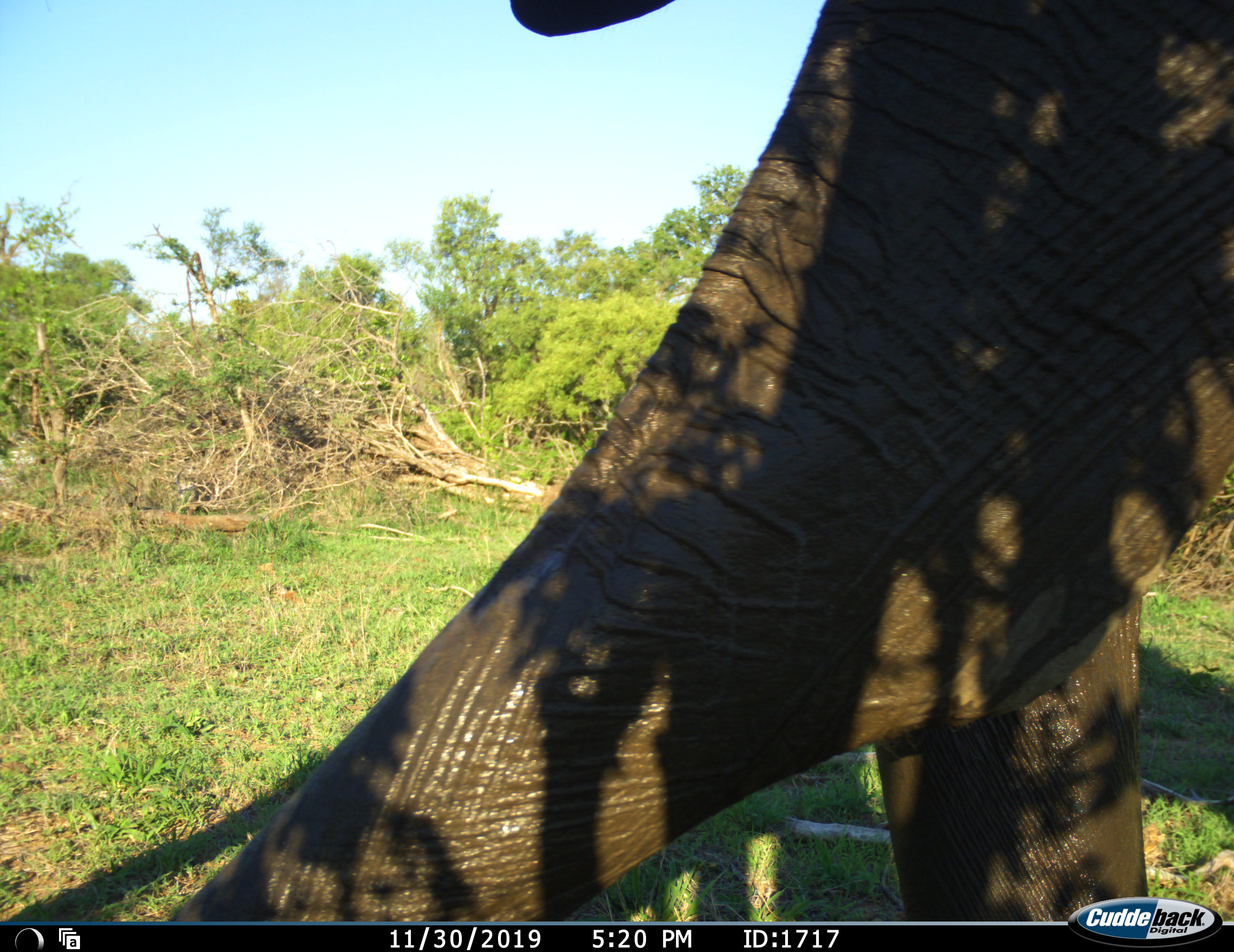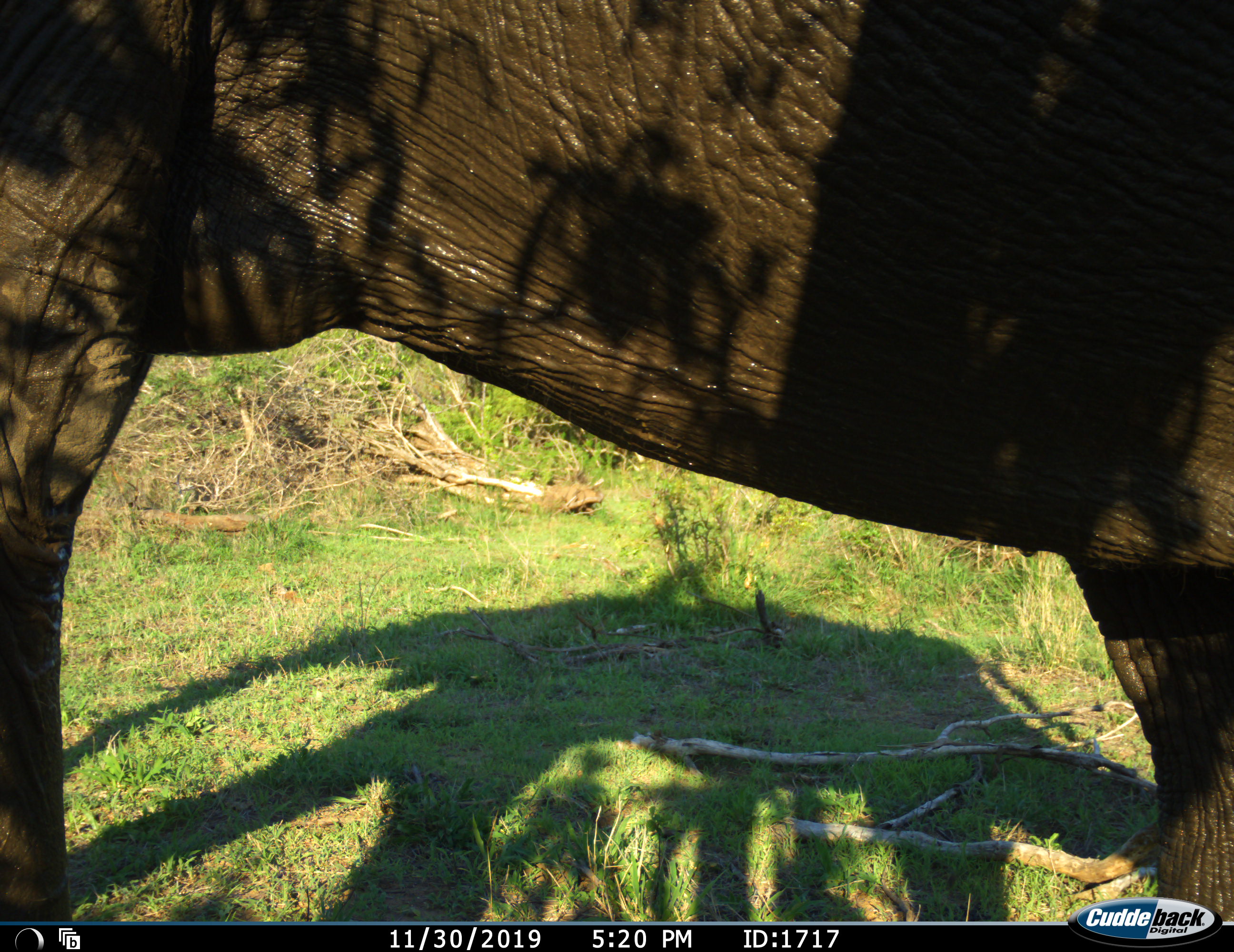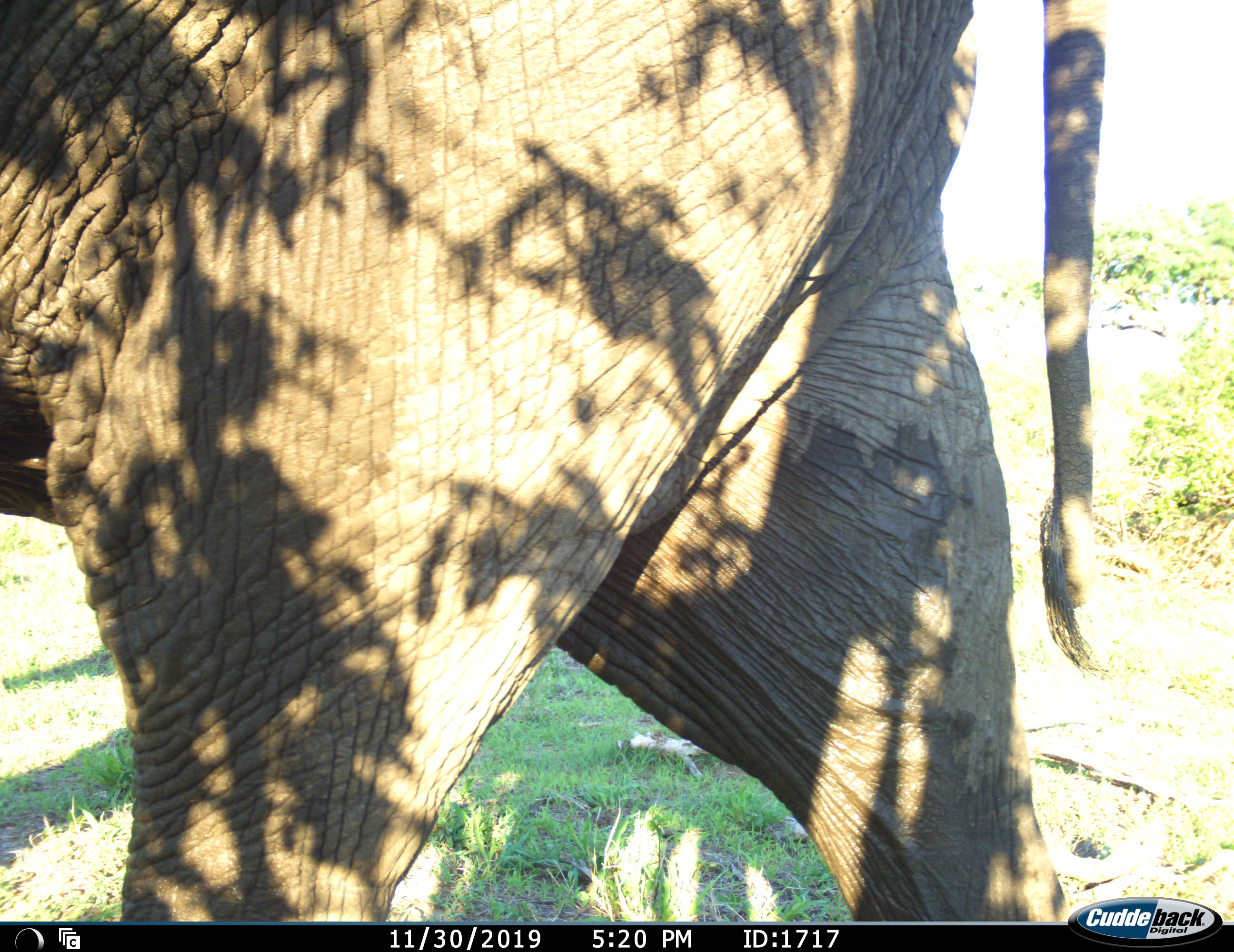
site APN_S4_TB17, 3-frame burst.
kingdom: Animalia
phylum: Chordata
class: Mammalia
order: Proboscidea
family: Elephantidae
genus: Loxodonta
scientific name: Loxodonta africana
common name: african bush elephant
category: elephant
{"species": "elephant (african bush elephant) (Loxodonta africana)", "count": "1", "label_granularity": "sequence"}